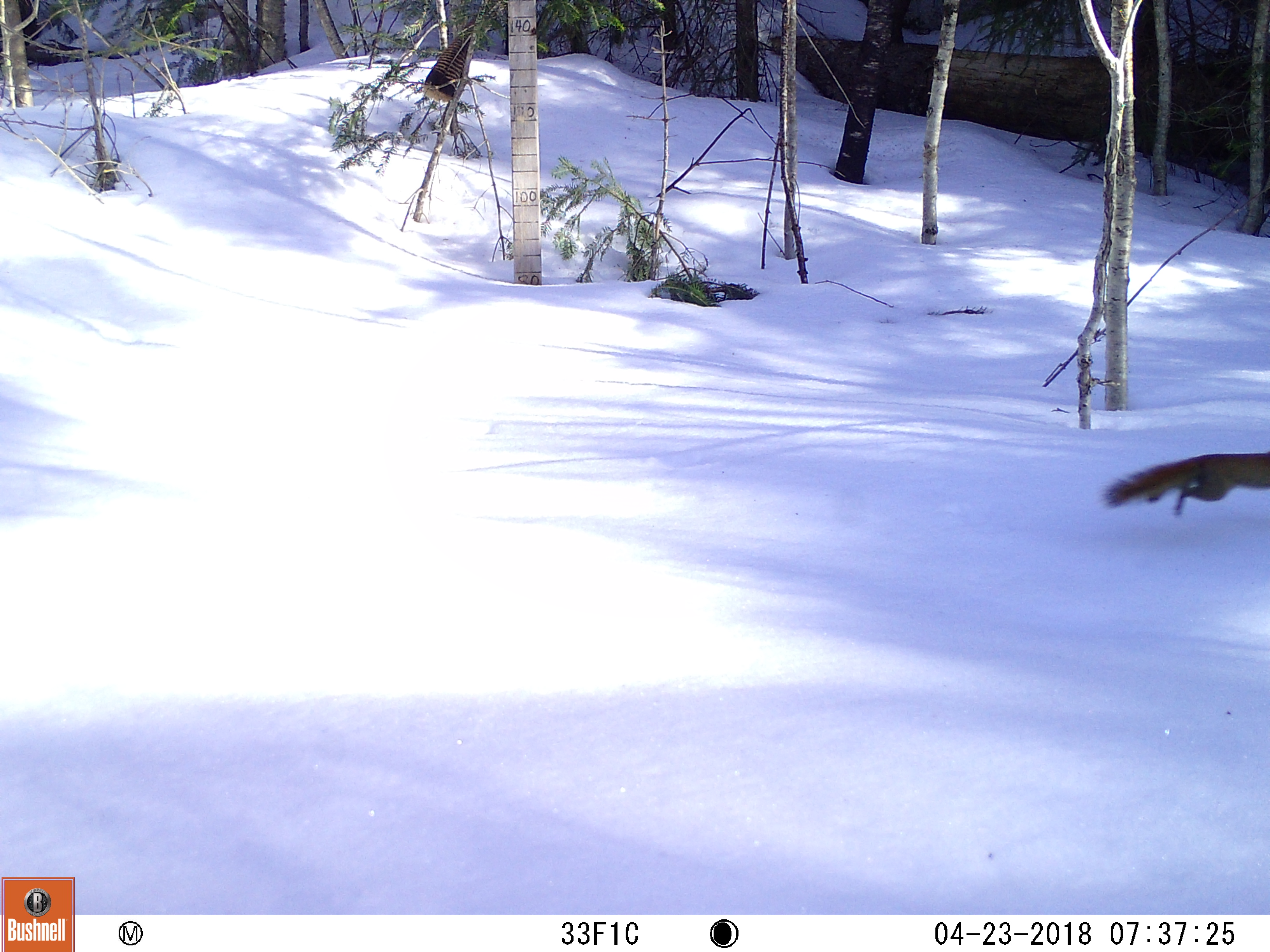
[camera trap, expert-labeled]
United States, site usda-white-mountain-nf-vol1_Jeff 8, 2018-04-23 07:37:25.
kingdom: Animalia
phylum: Chordata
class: Mammalia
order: Rodentia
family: Sciuridae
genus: Tamiasciurus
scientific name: Tamiasciurus hudsonicus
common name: red squirrel